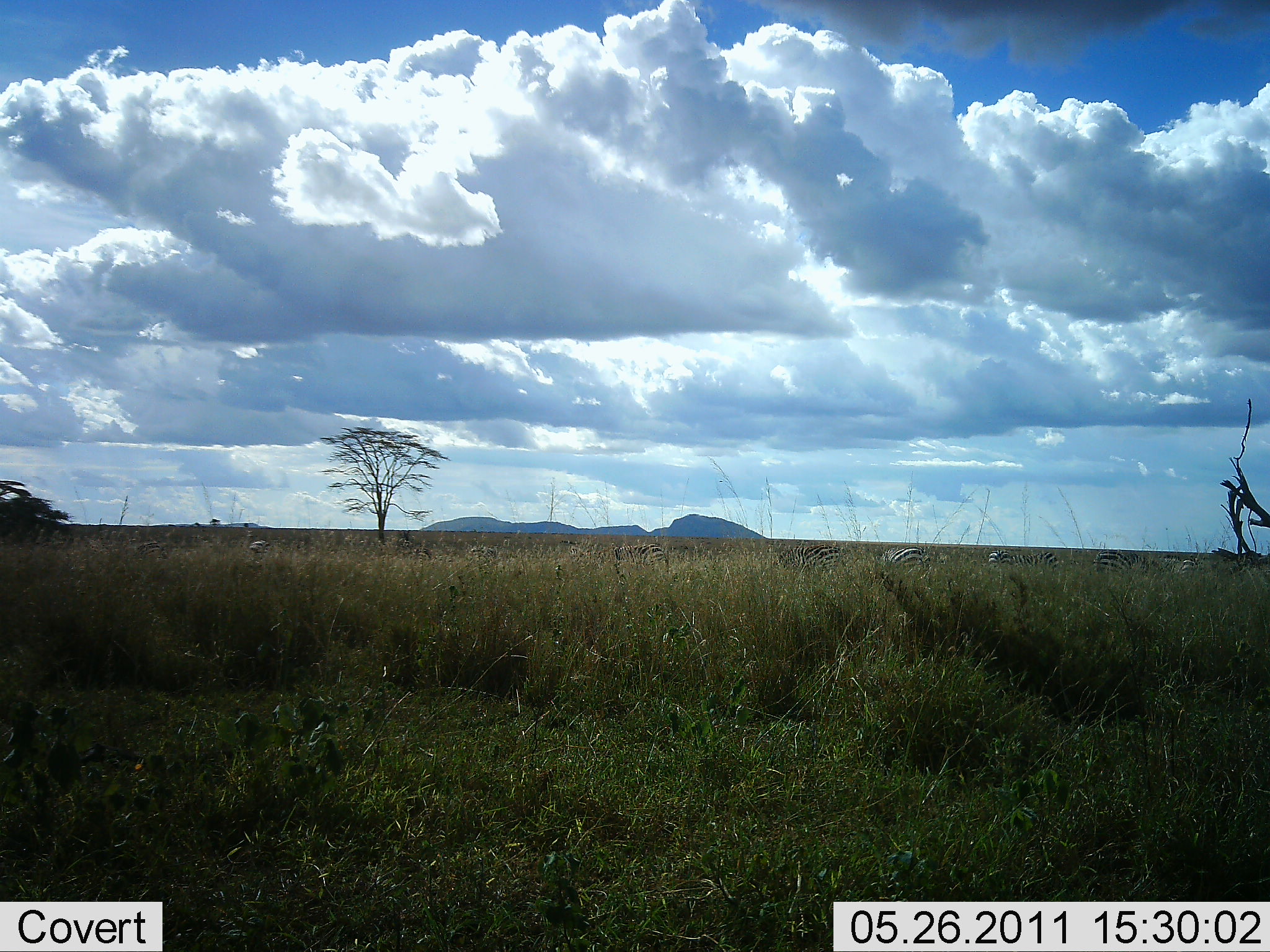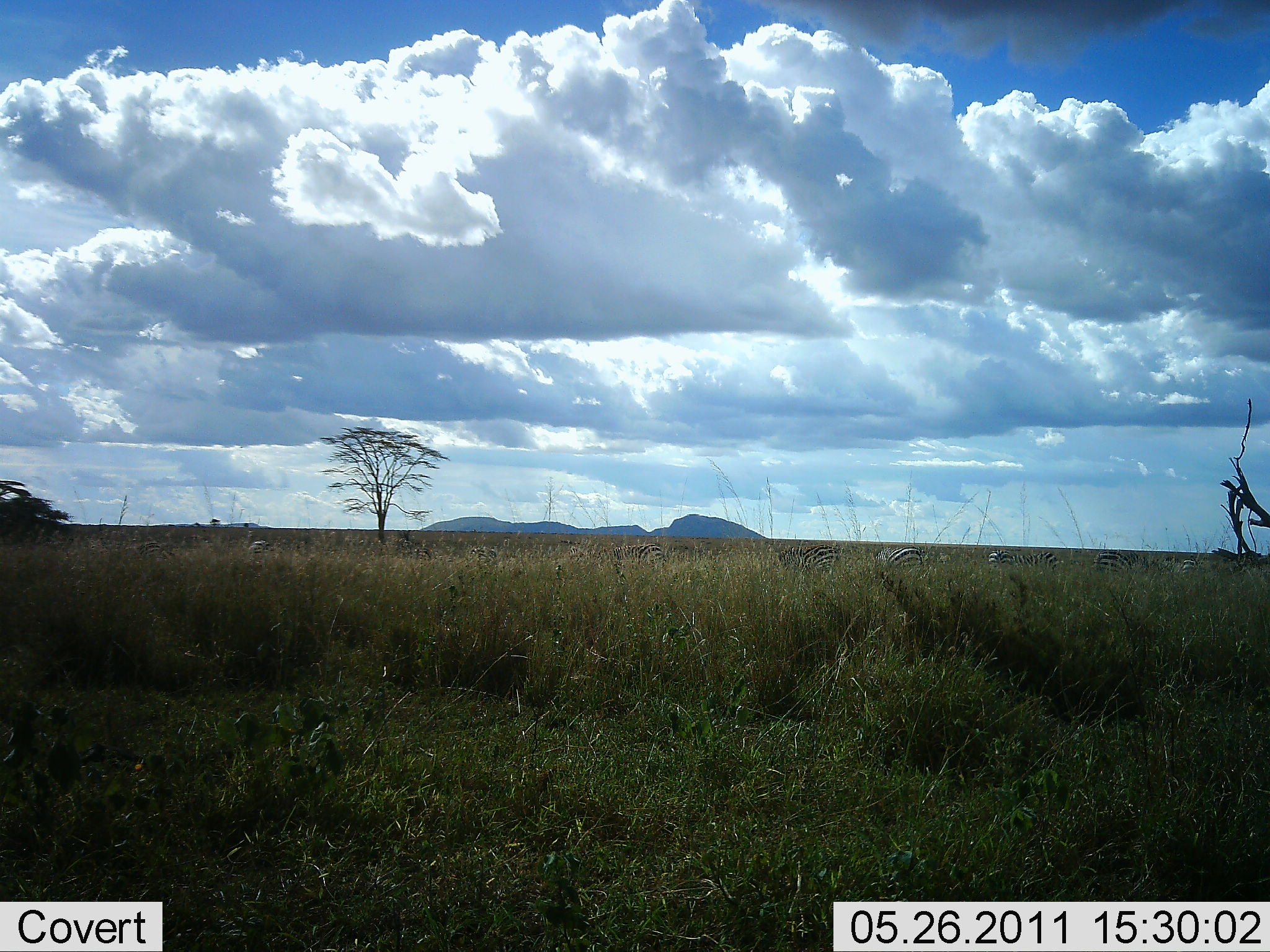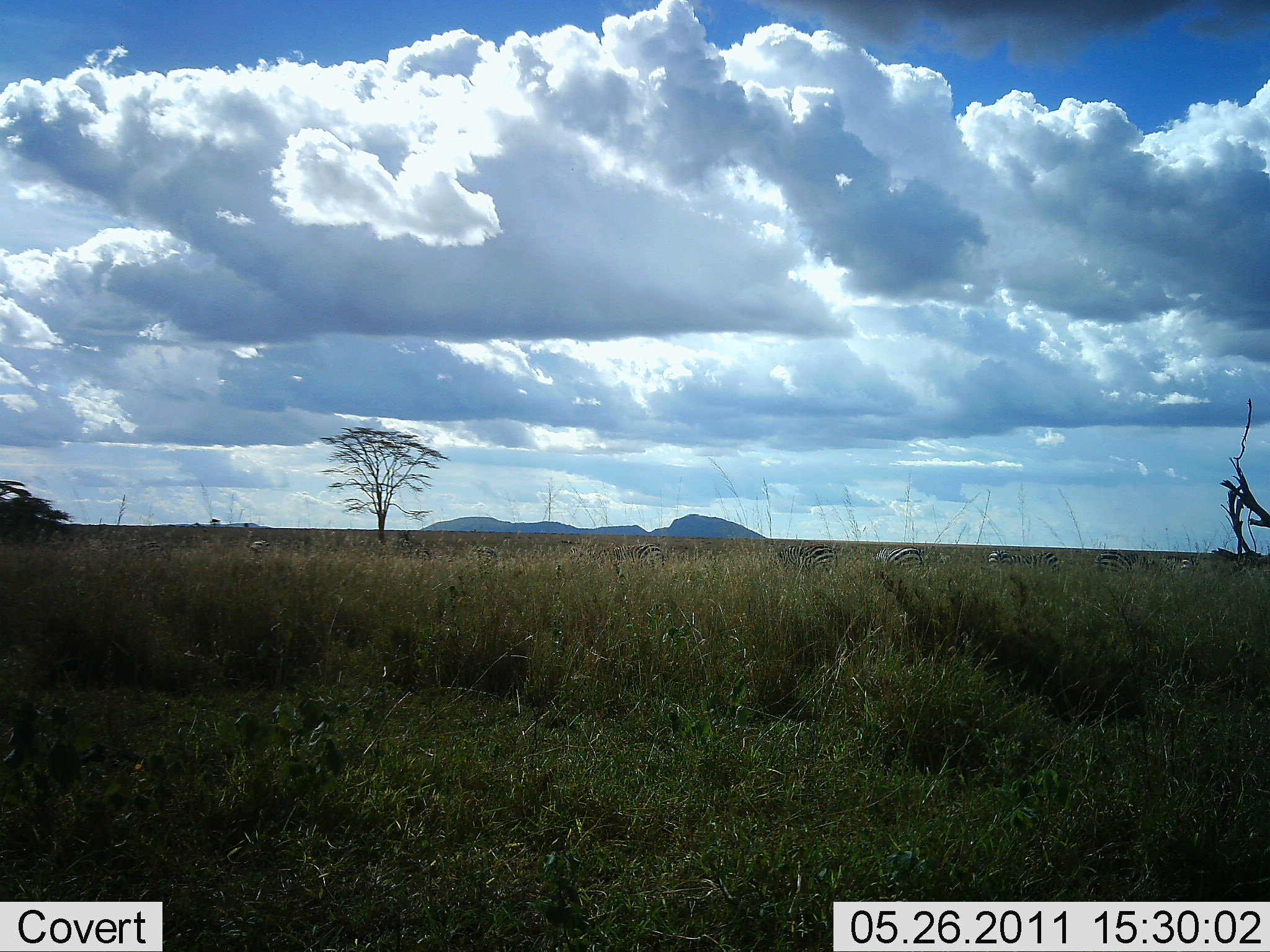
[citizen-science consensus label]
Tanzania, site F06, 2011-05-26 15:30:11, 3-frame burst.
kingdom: Animalia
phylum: Chordata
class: Mammalia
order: Perissodactyla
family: Equidae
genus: Equus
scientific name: Equus quagga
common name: plains zebra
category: zebra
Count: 6.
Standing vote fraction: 55%.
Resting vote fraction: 0%.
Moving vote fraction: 9%.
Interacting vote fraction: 0%.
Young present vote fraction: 0%.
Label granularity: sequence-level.